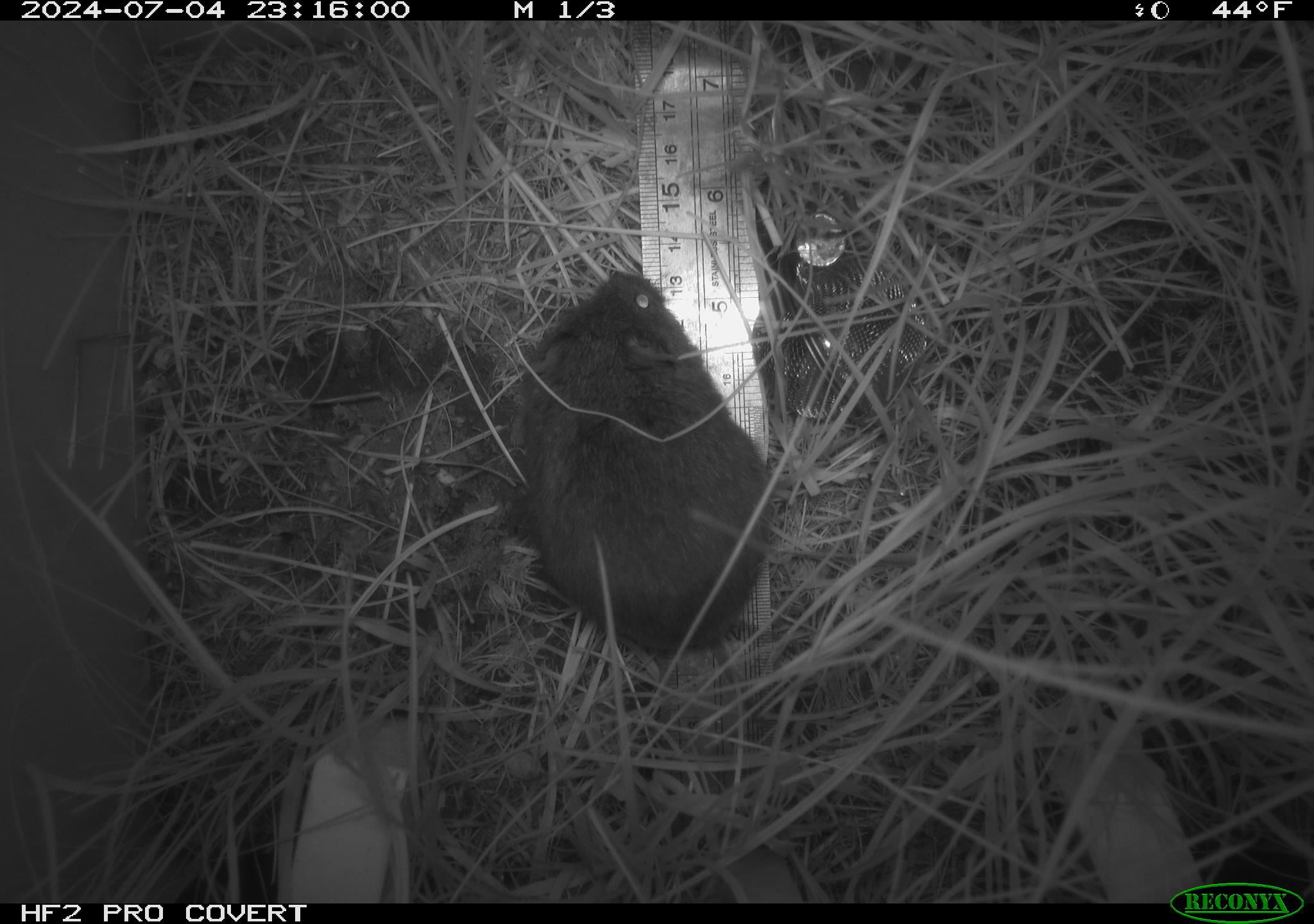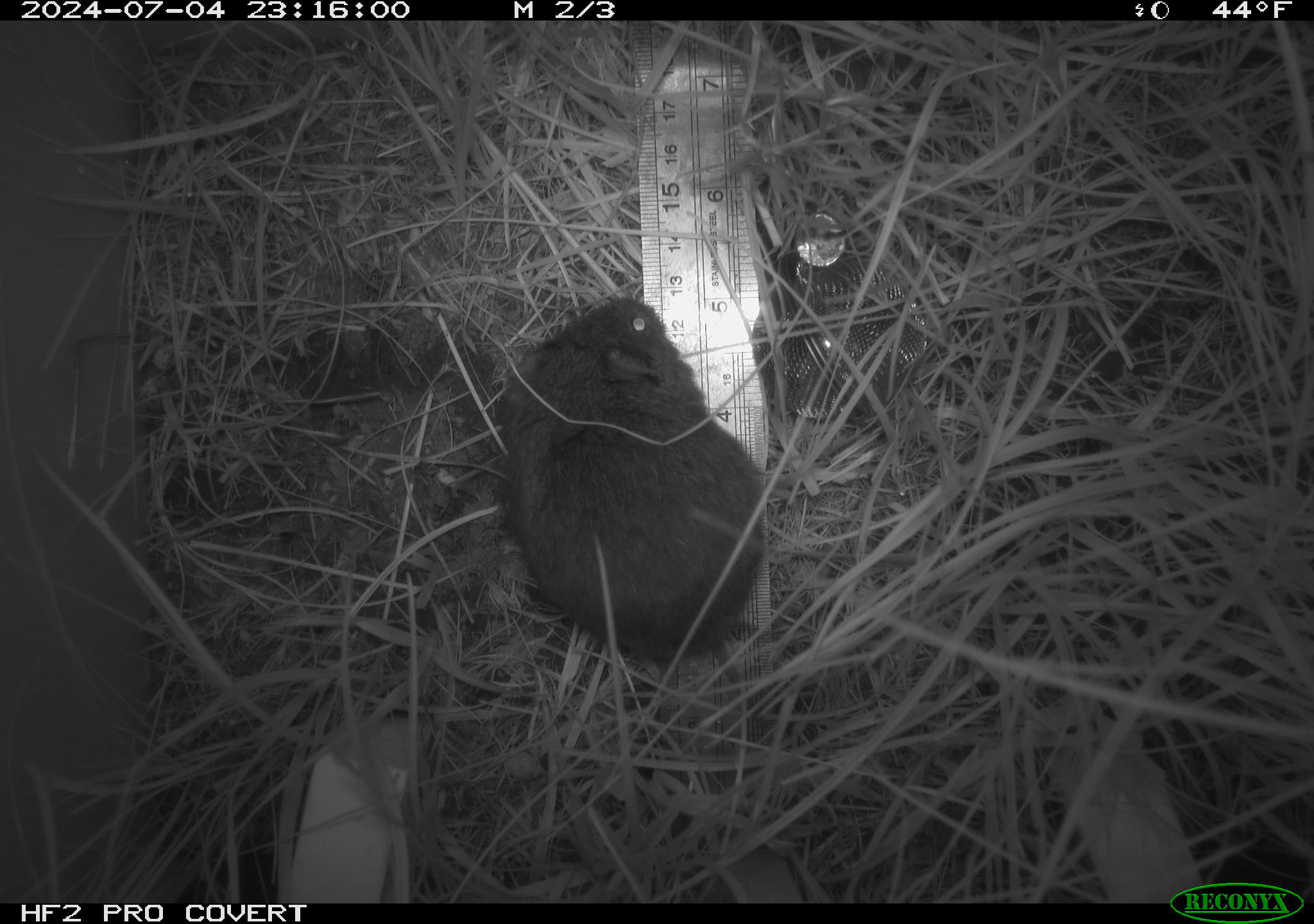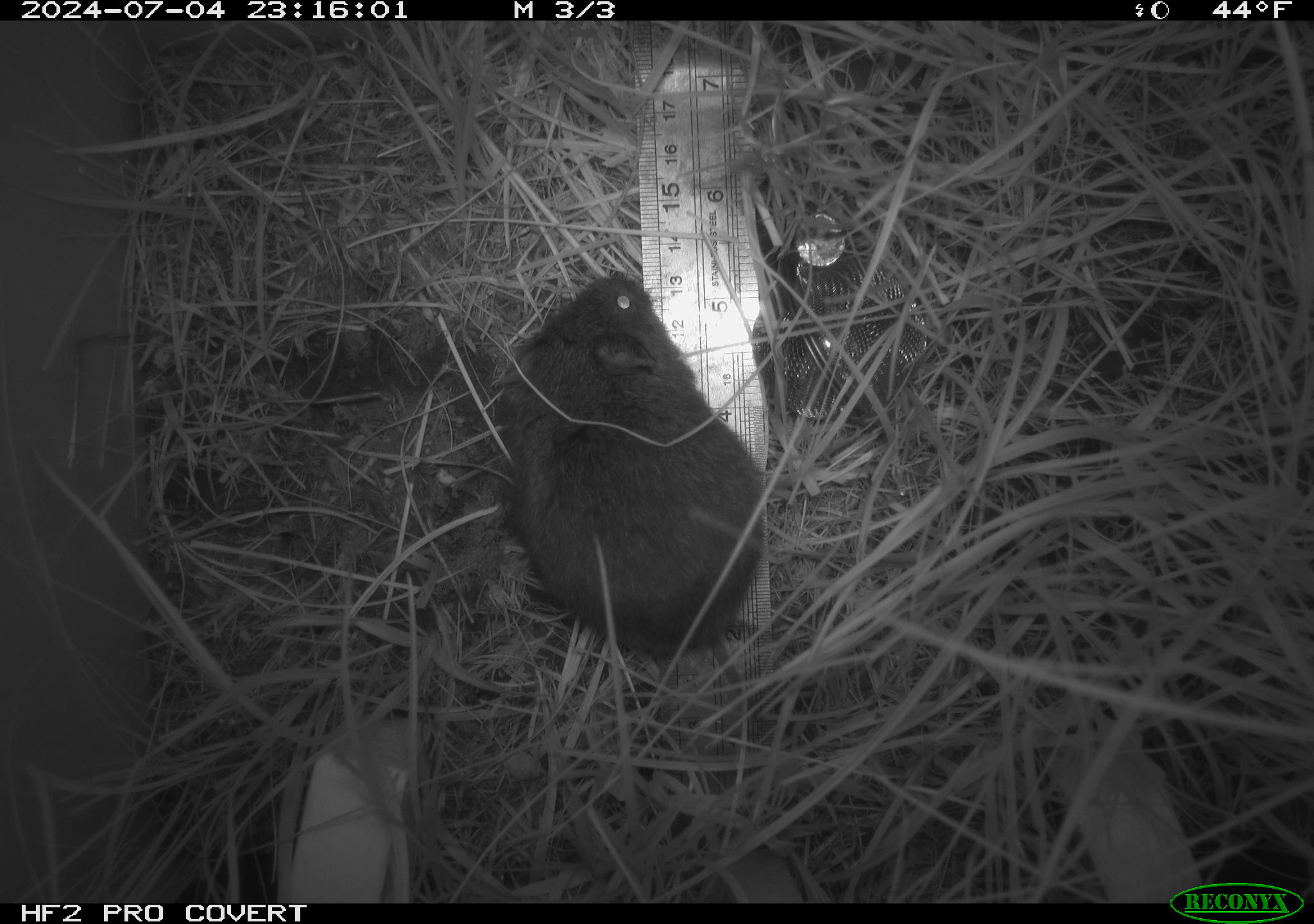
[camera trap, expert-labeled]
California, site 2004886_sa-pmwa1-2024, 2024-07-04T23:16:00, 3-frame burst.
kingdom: Animalia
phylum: Chordata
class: Mammalia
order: Rodentia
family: Cricetidae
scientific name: Arvicolinae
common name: voles, lemmings, and muskrats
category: arvicolinae subfamily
Arvicolinae subfamily (voles, lemmings, and muskrats) (Arvicolinae).